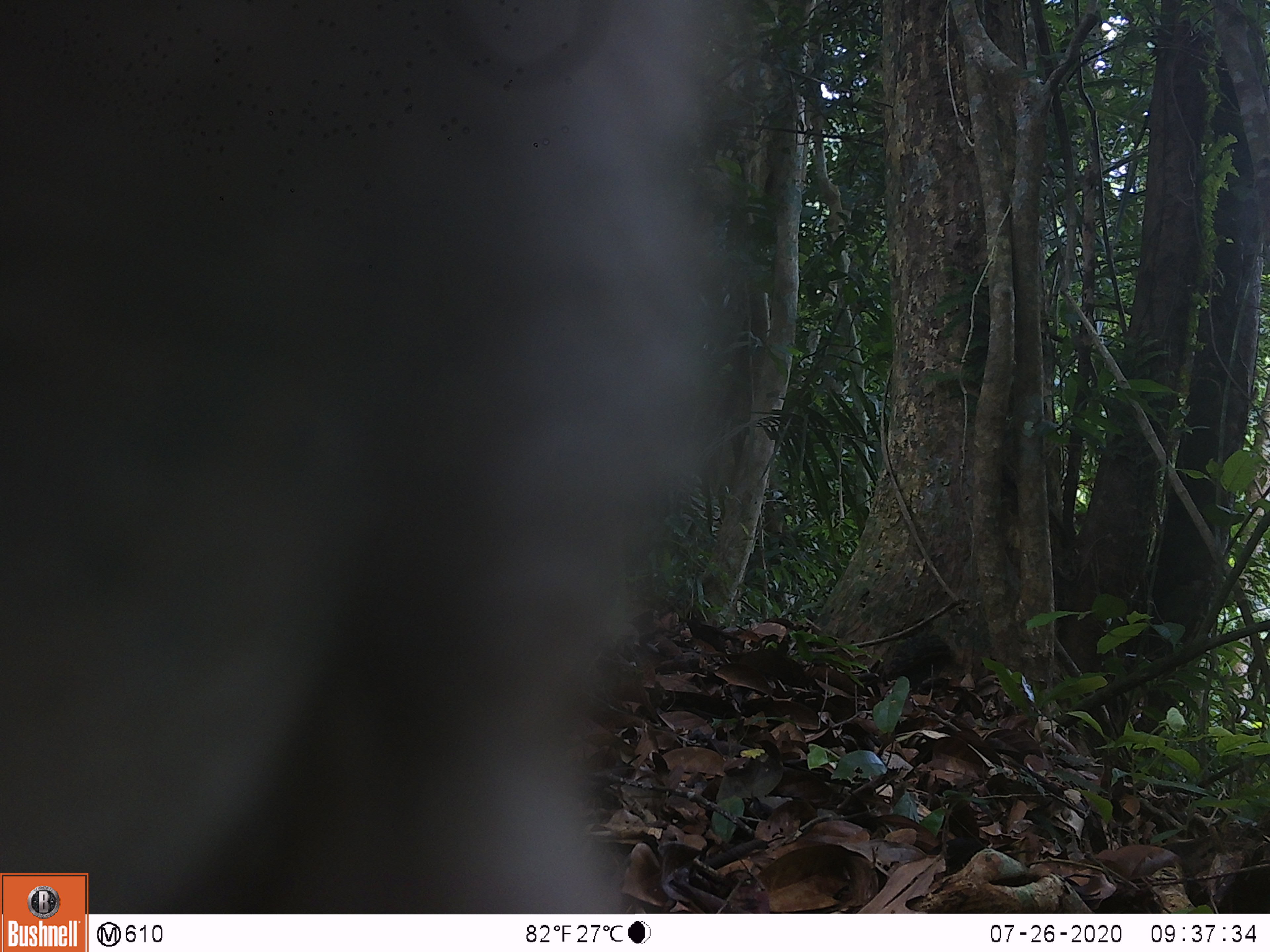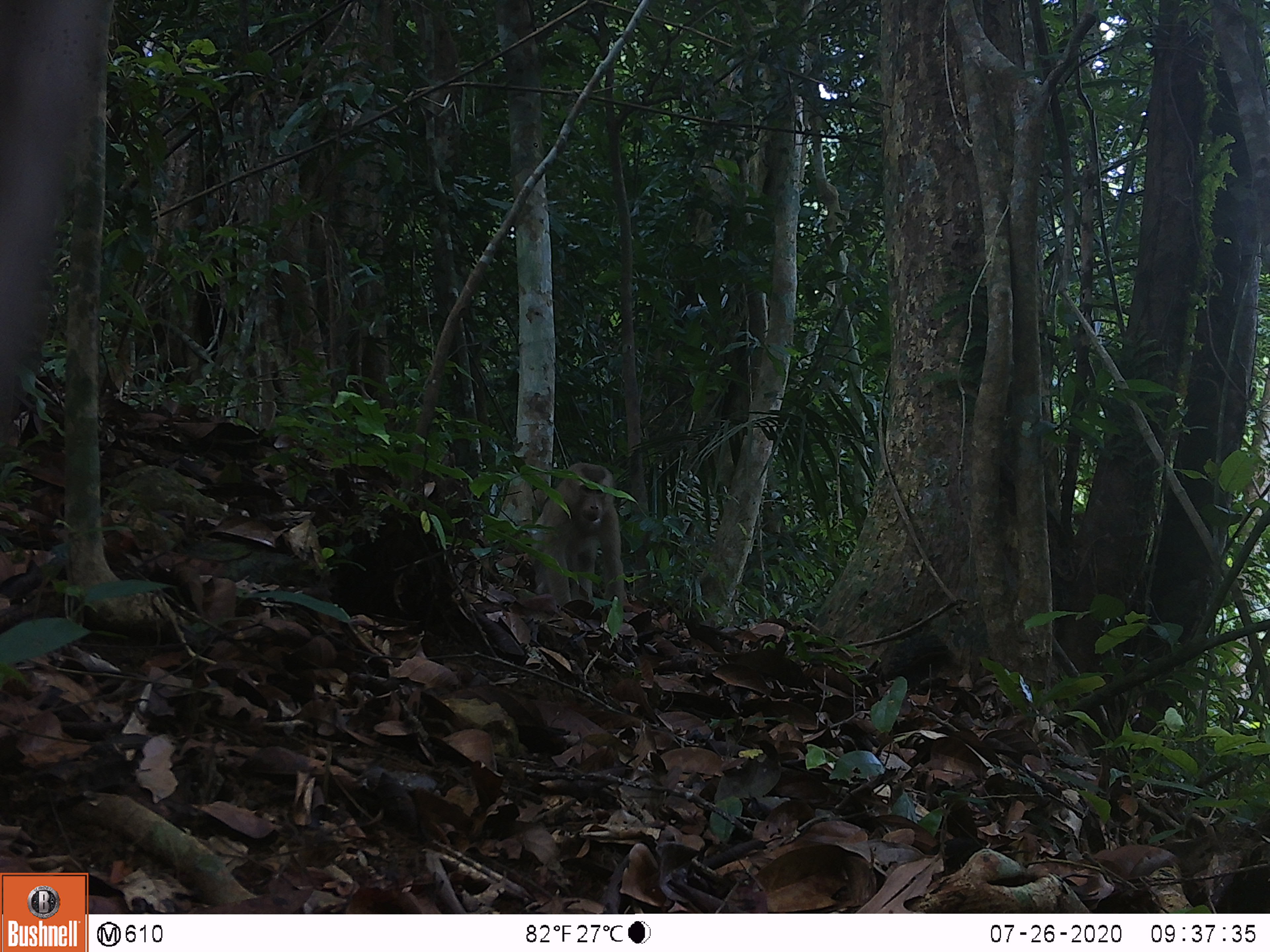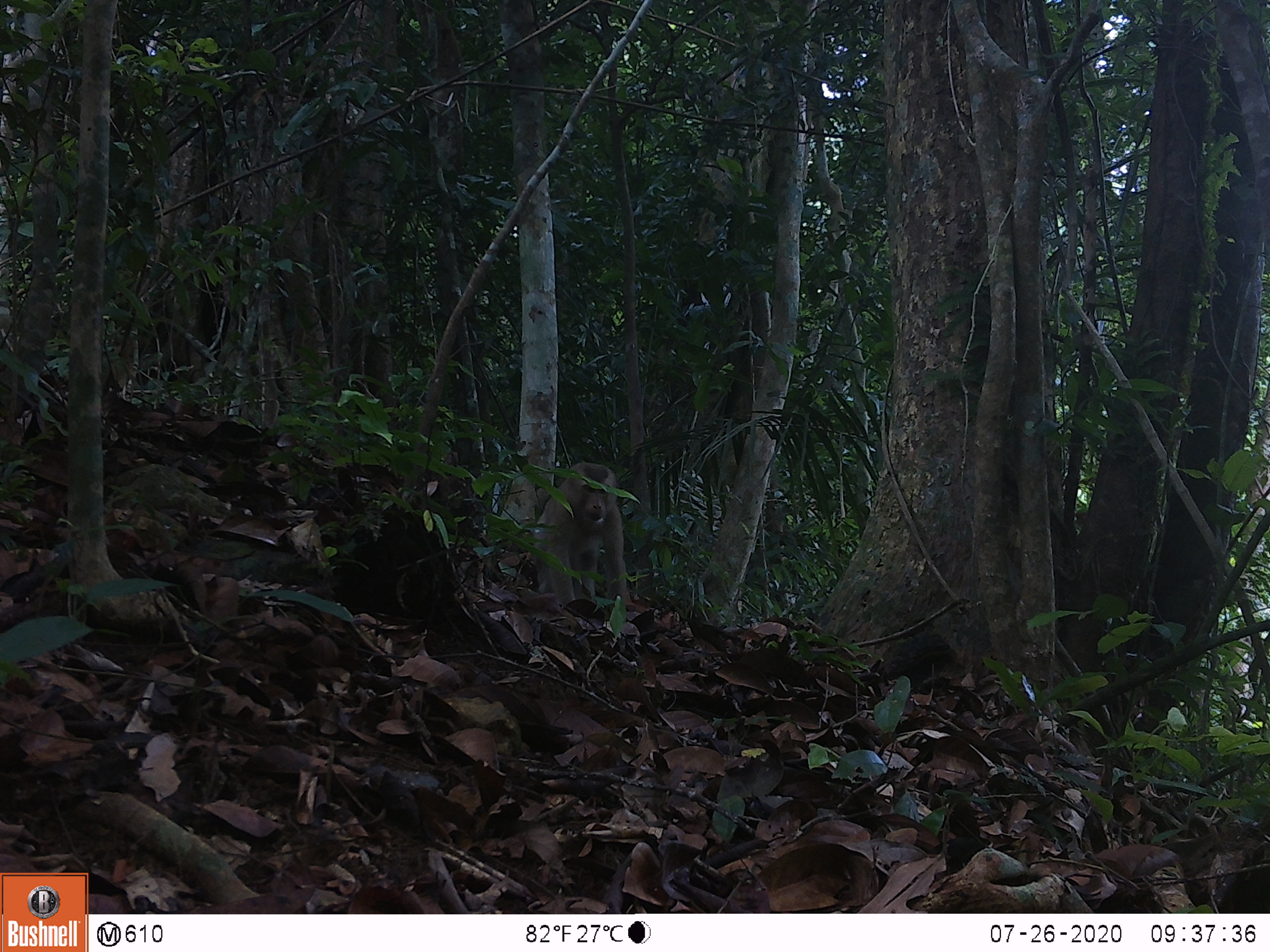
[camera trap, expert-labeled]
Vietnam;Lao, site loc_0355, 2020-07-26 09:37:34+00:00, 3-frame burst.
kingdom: Animalia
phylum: Chordata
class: Mammalia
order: Primates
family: Cercopithecidae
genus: Macaca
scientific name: Macaca nemestrina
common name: pig-tailed macaque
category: pig tailed macaque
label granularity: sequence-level